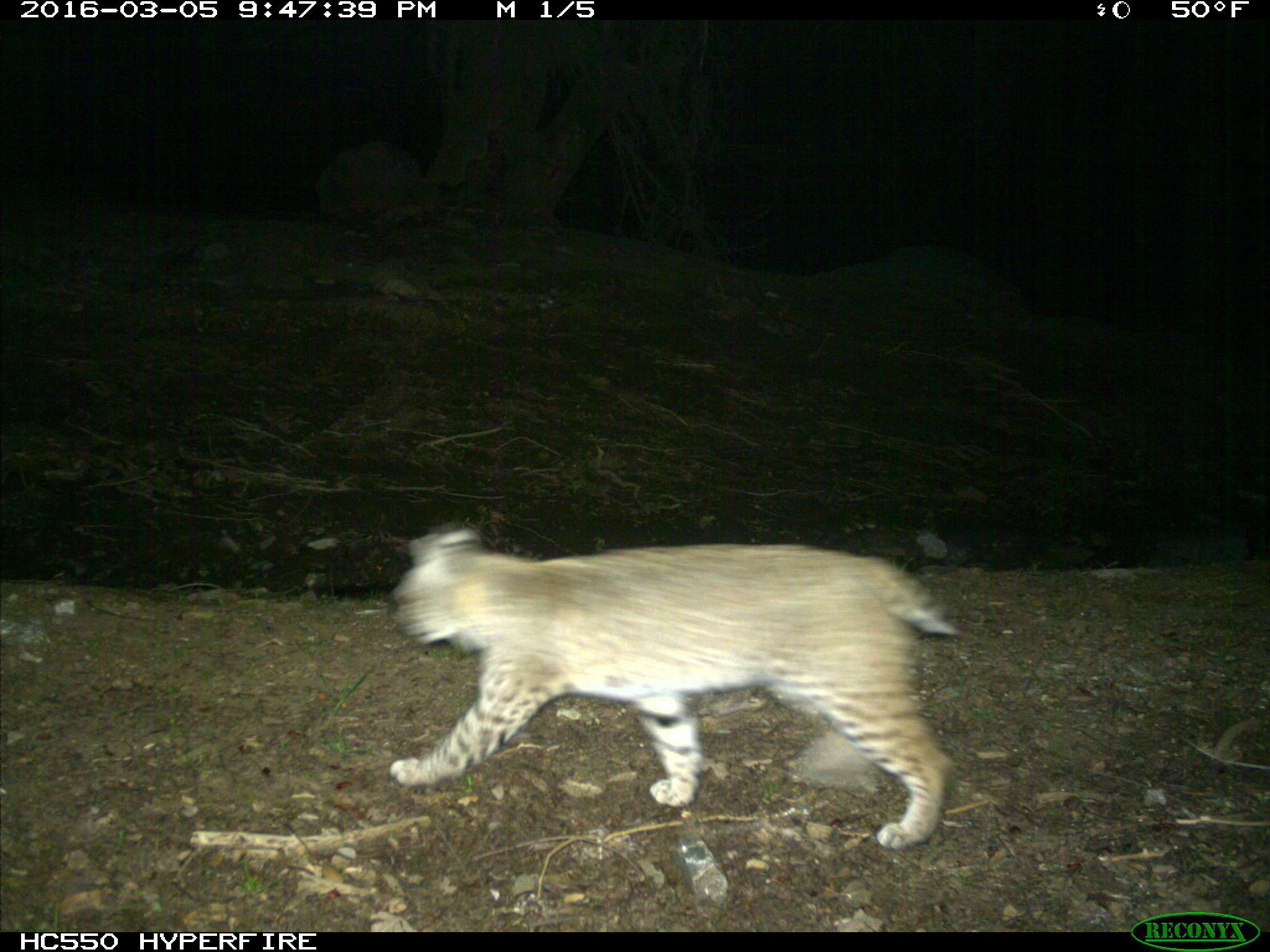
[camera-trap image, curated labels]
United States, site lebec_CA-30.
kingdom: Animalia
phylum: Chordata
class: Mammalia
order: Carnivora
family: Felidae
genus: Lynx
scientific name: Lynx rufus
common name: bobcat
Lynx rufus (bobcat).